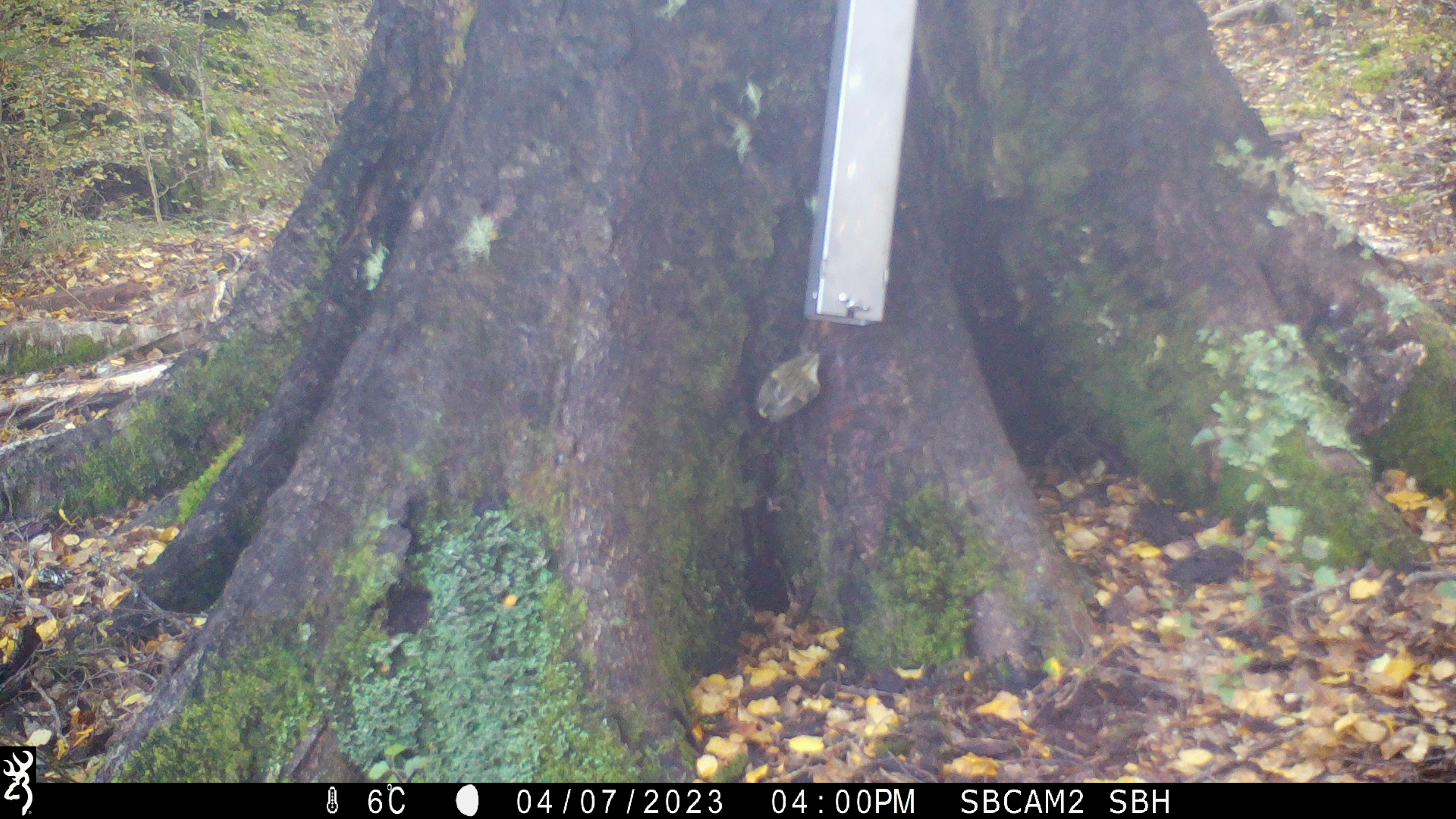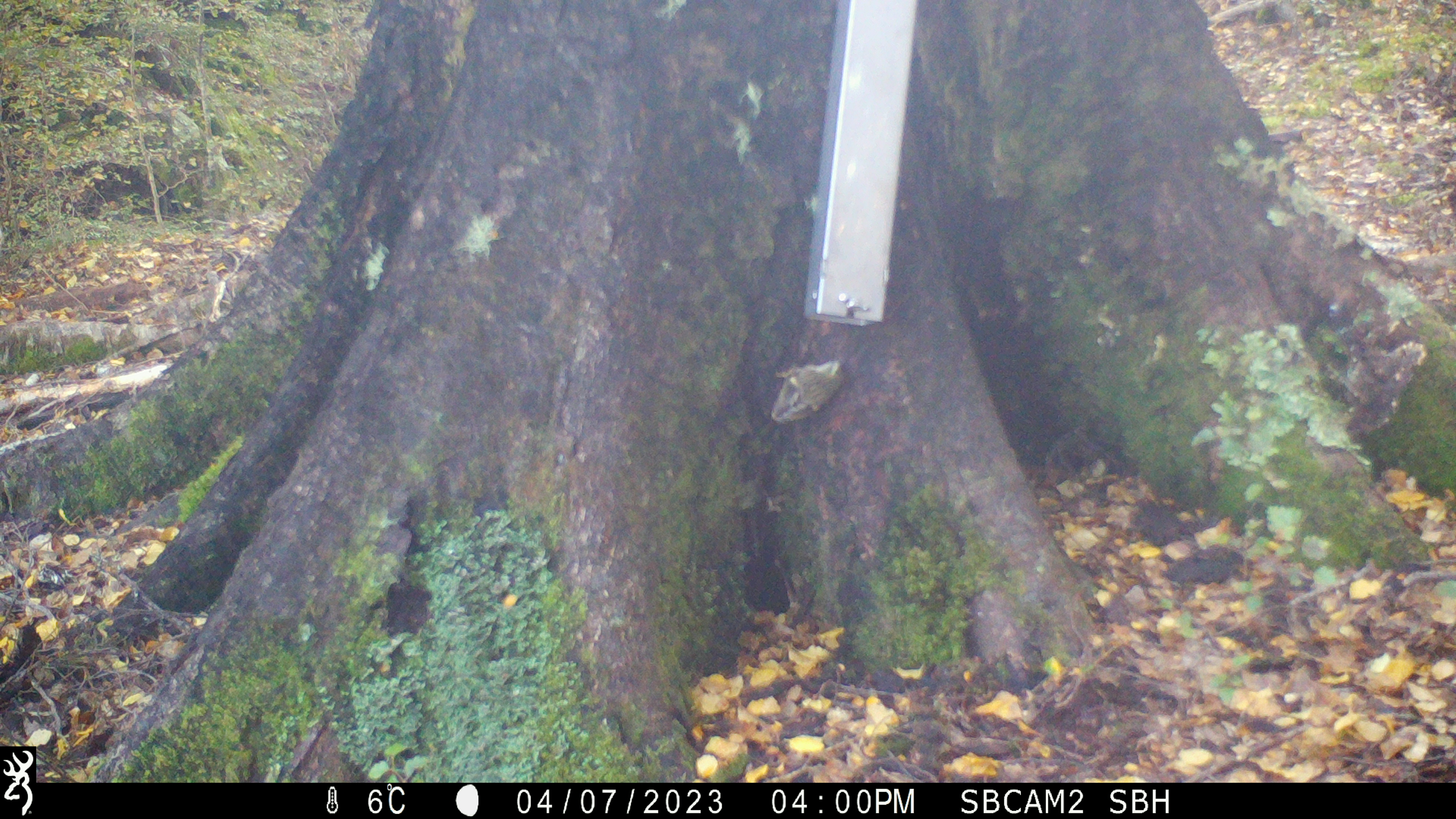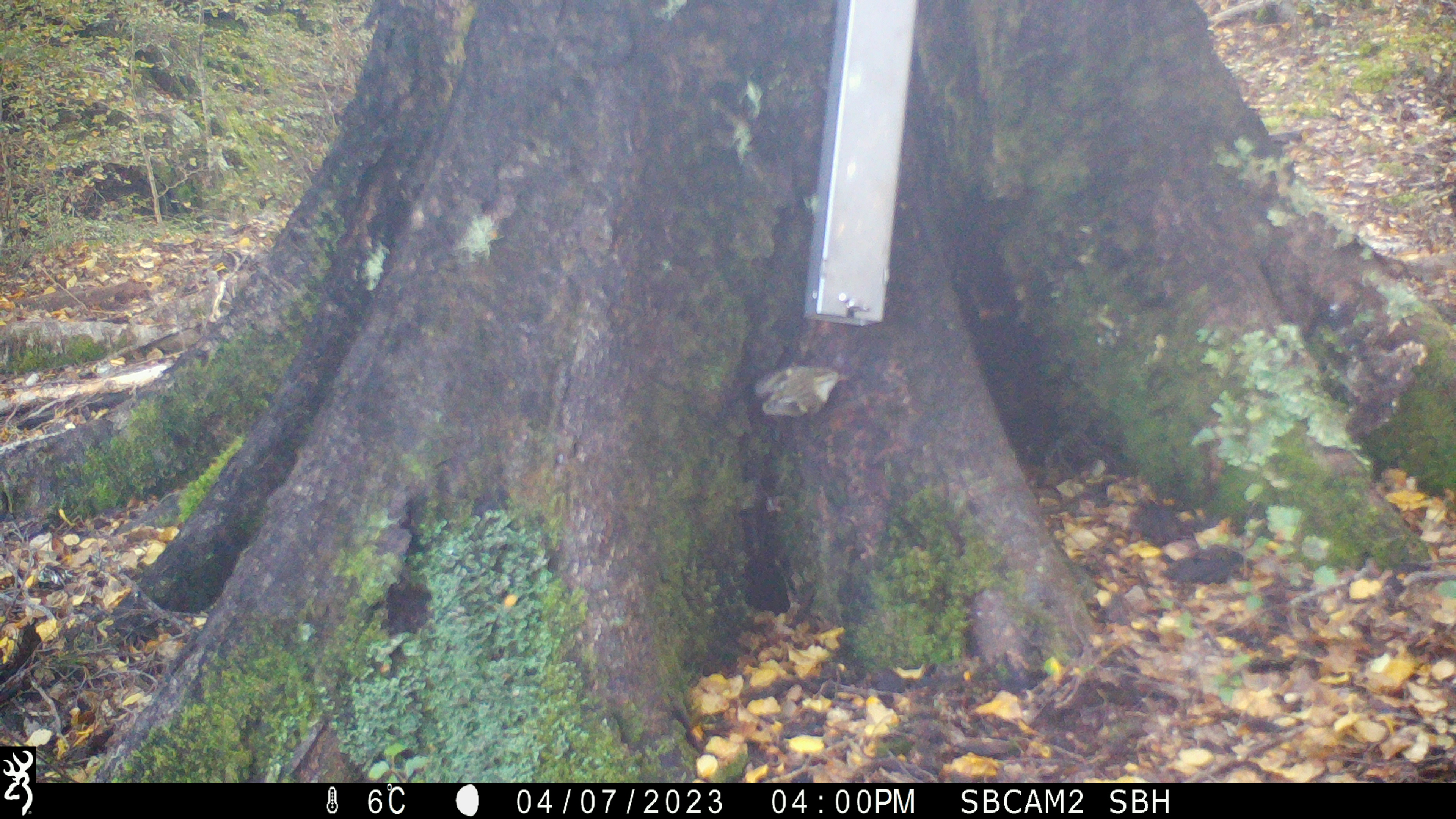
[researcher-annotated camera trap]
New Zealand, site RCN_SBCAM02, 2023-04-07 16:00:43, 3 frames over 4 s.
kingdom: Animalia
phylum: Chordata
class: Aves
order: Passeriformes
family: Acanthisittidae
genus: Acanthisitta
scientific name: Acanthisitta chloris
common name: rifleman